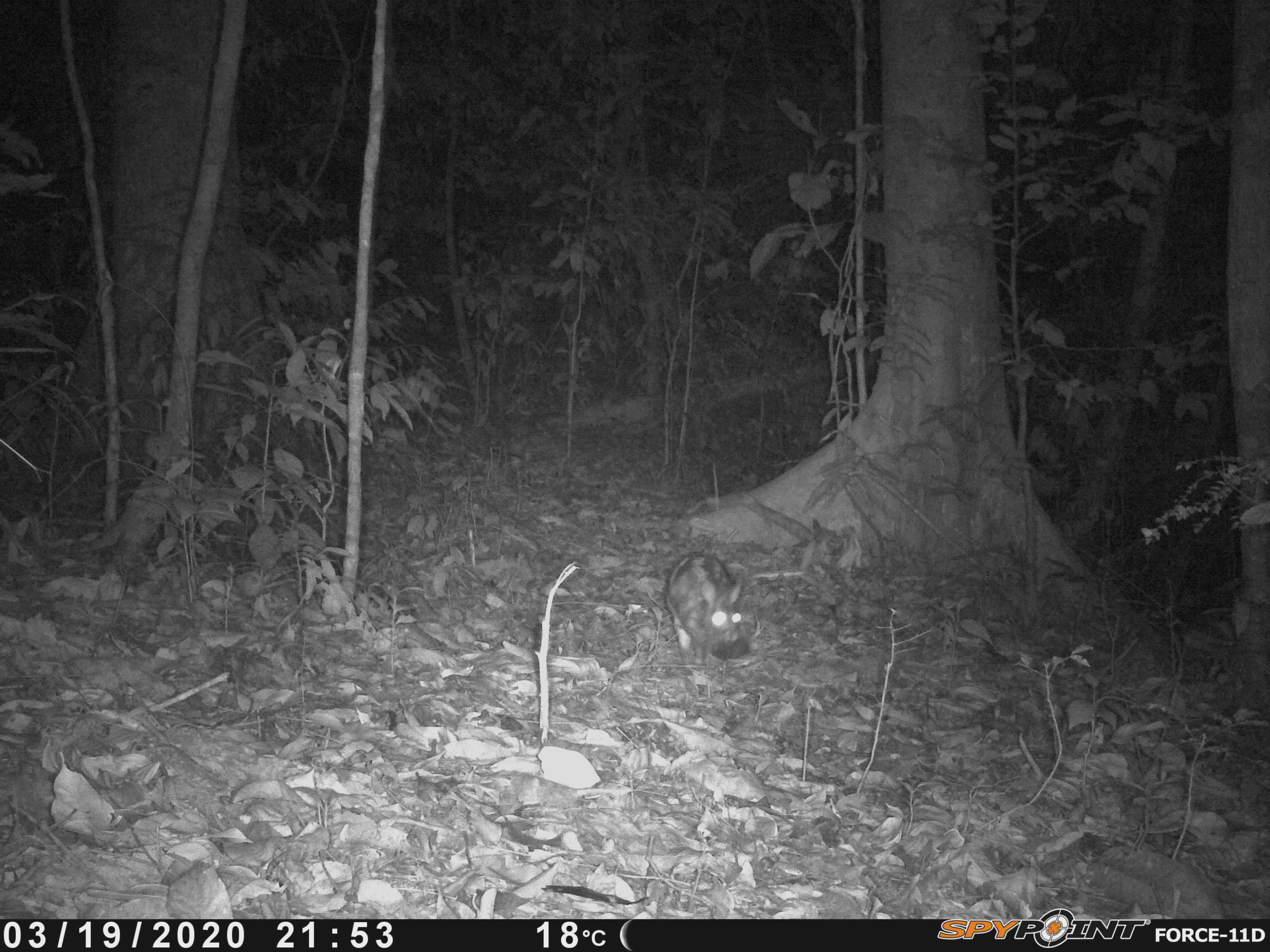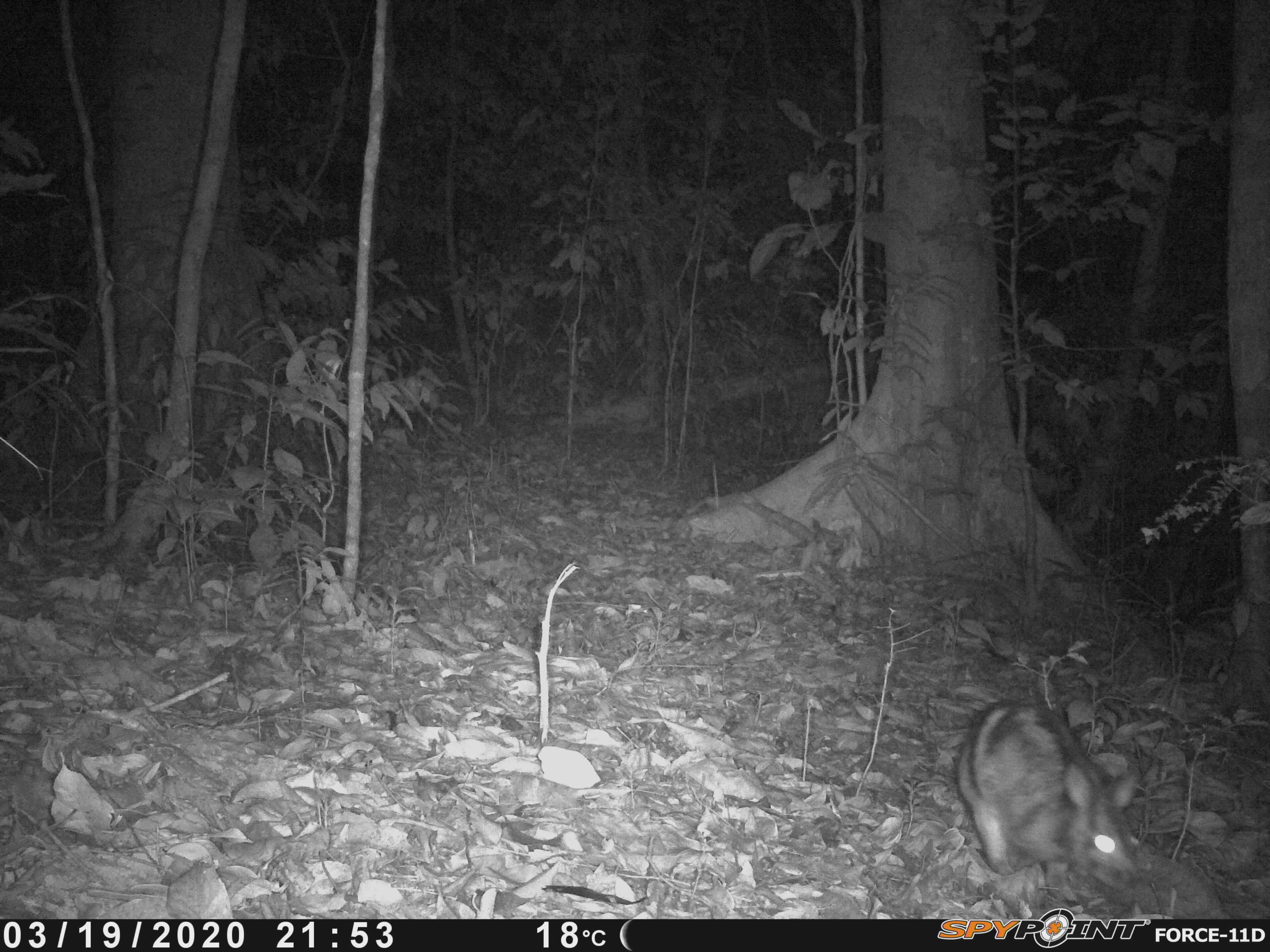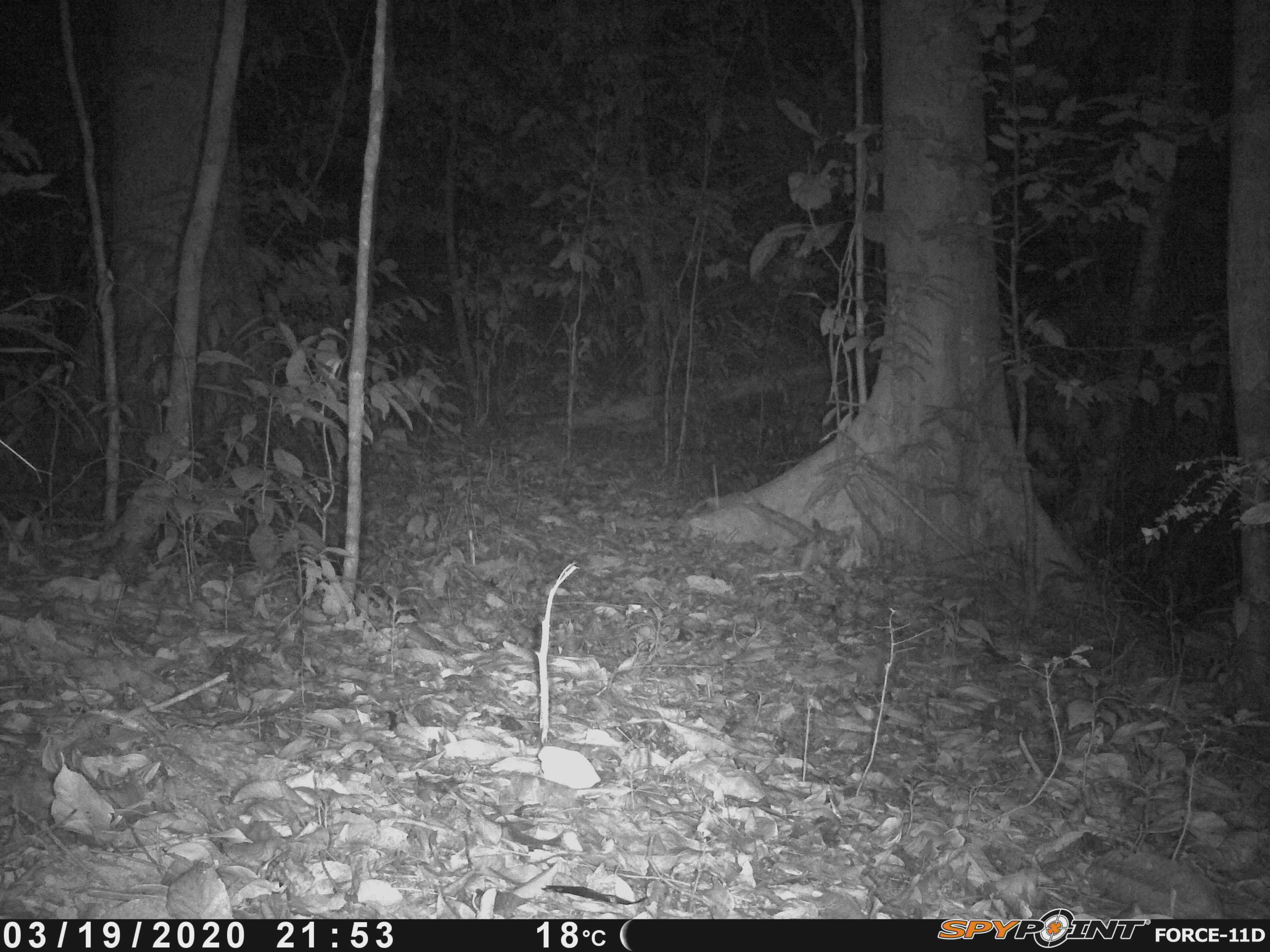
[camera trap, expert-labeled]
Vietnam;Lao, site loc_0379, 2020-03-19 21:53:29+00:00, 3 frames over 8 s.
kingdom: Animalia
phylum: Chordata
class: Mammalia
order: Lagomorpha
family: Leporidae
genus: Nesolagus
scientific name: Nesolagus timminsi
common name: annamite striped rabbit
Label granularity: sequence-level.